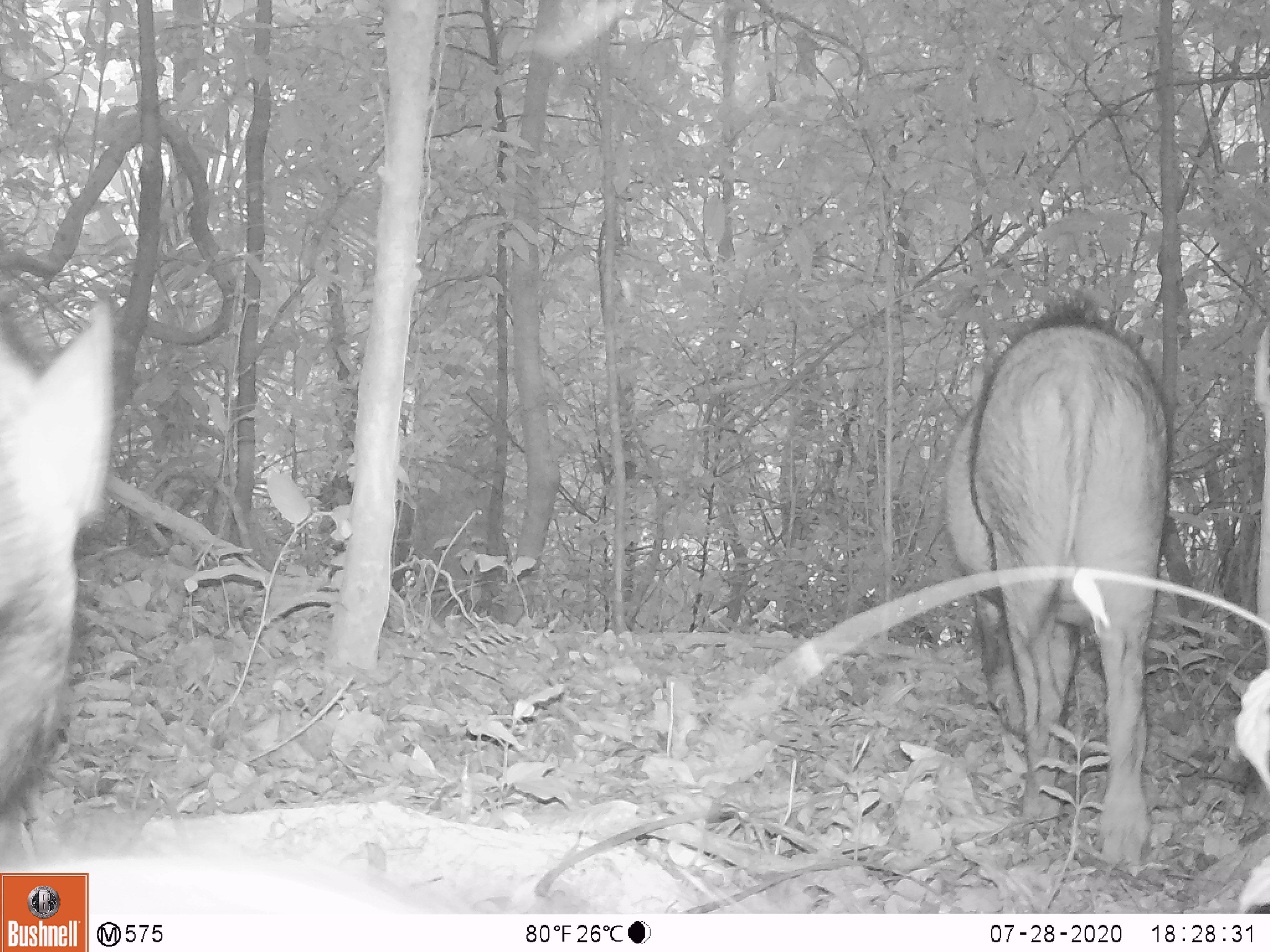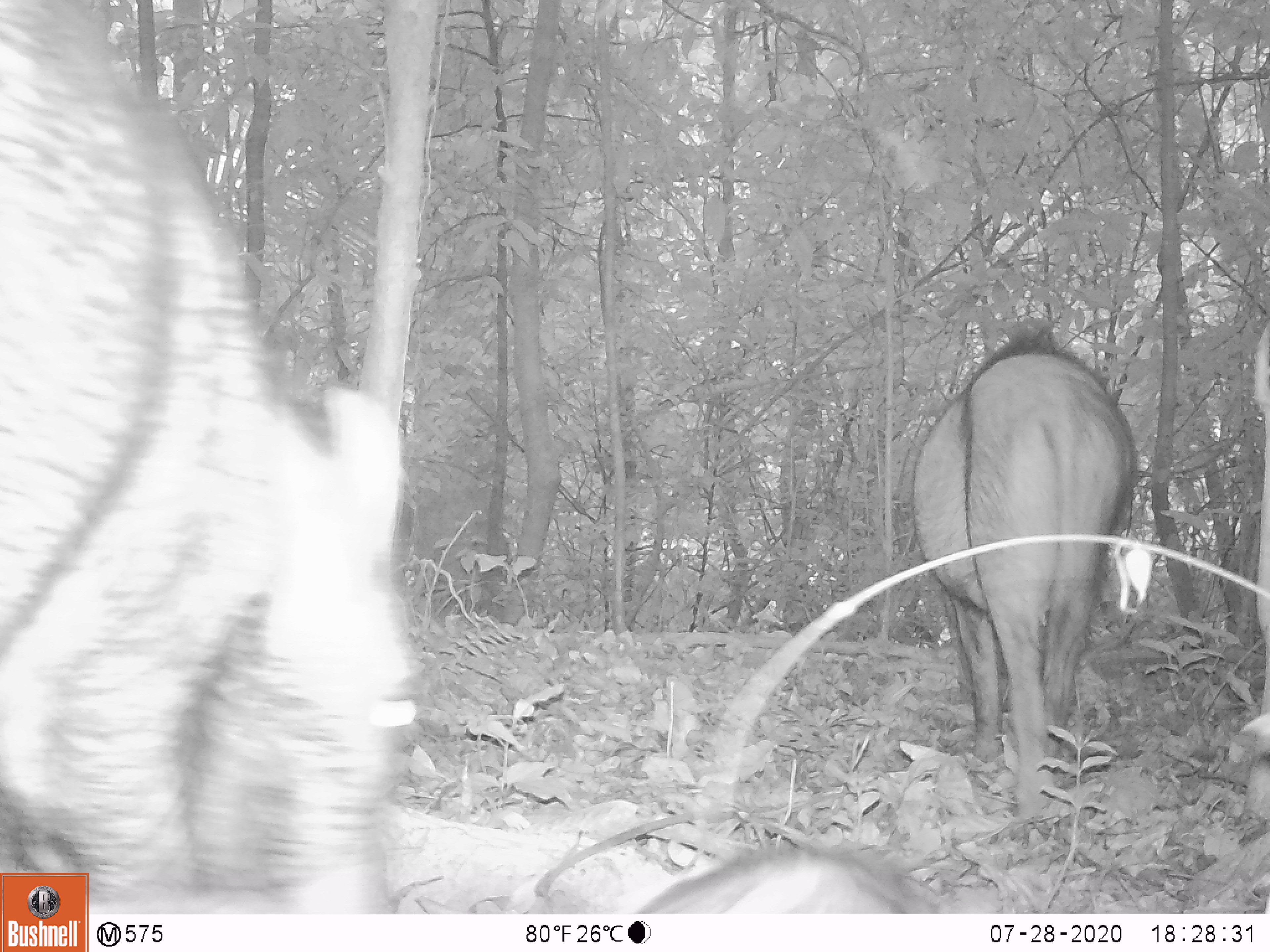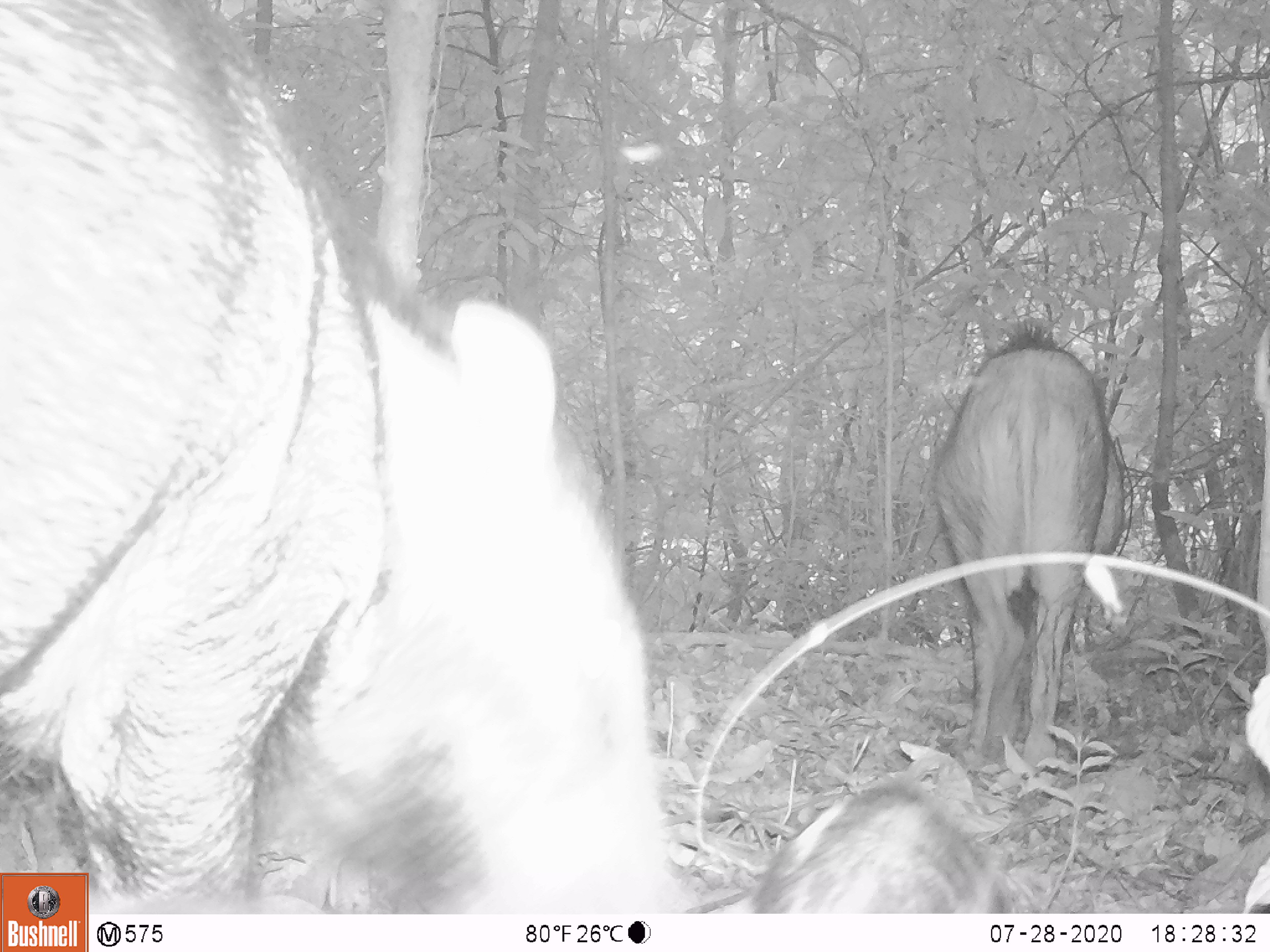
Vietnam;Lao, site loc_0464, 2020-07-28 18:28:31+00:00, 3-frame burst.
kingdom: Animalia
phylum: Chordata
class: Mammalia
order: Artiodactyla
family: Suidae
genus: Sus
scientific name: Sus scrofa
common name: eurasian wild pig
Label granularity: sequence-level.